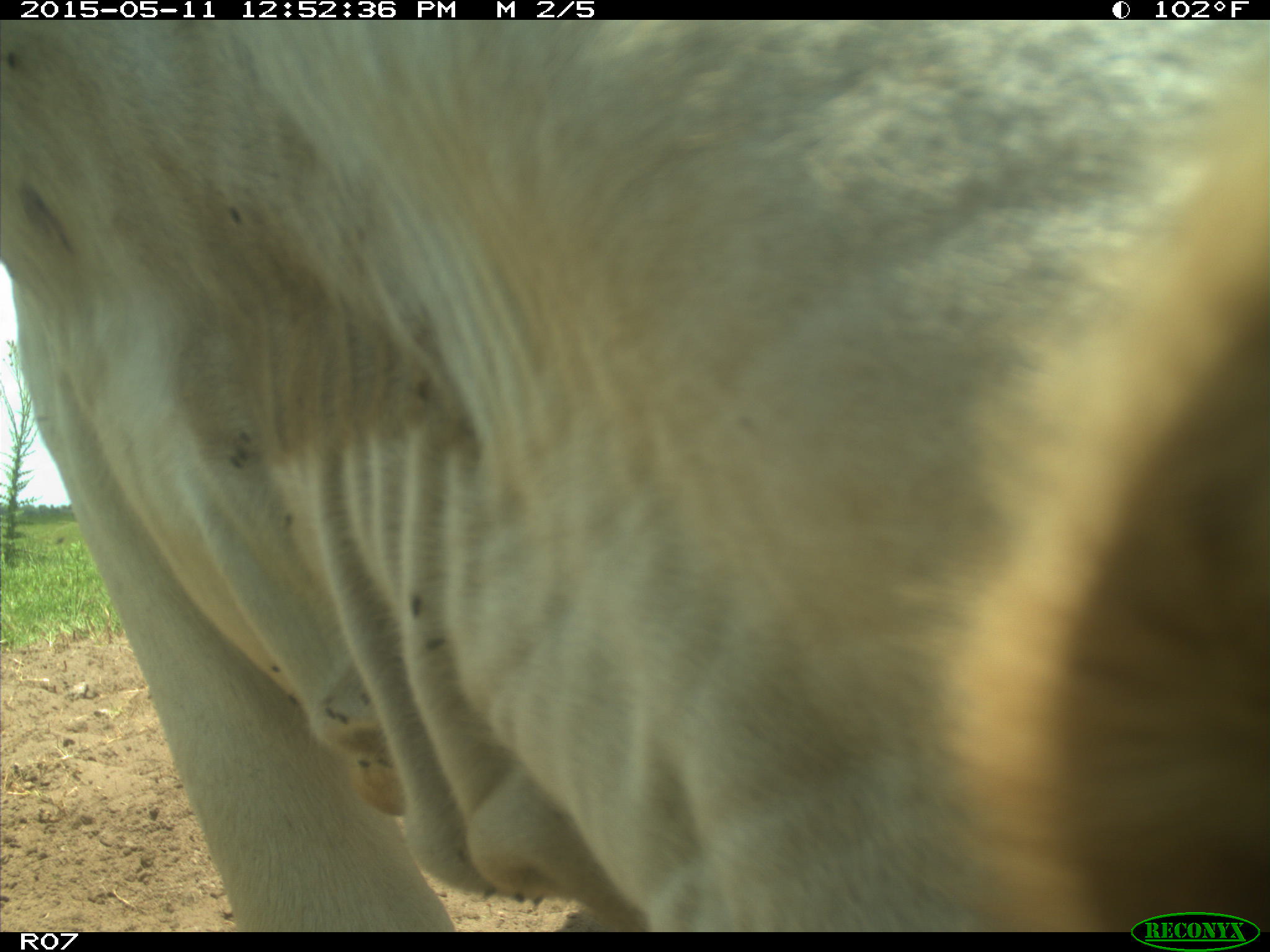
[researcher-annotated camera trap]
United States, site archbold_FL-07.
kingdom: Animalia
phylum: Chordata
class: Mammalia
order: Artiodactyla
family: Bovidae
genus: Bos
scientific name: Bos taurus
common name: domestic cow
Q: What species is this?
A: Bos taurus (domestic cow).